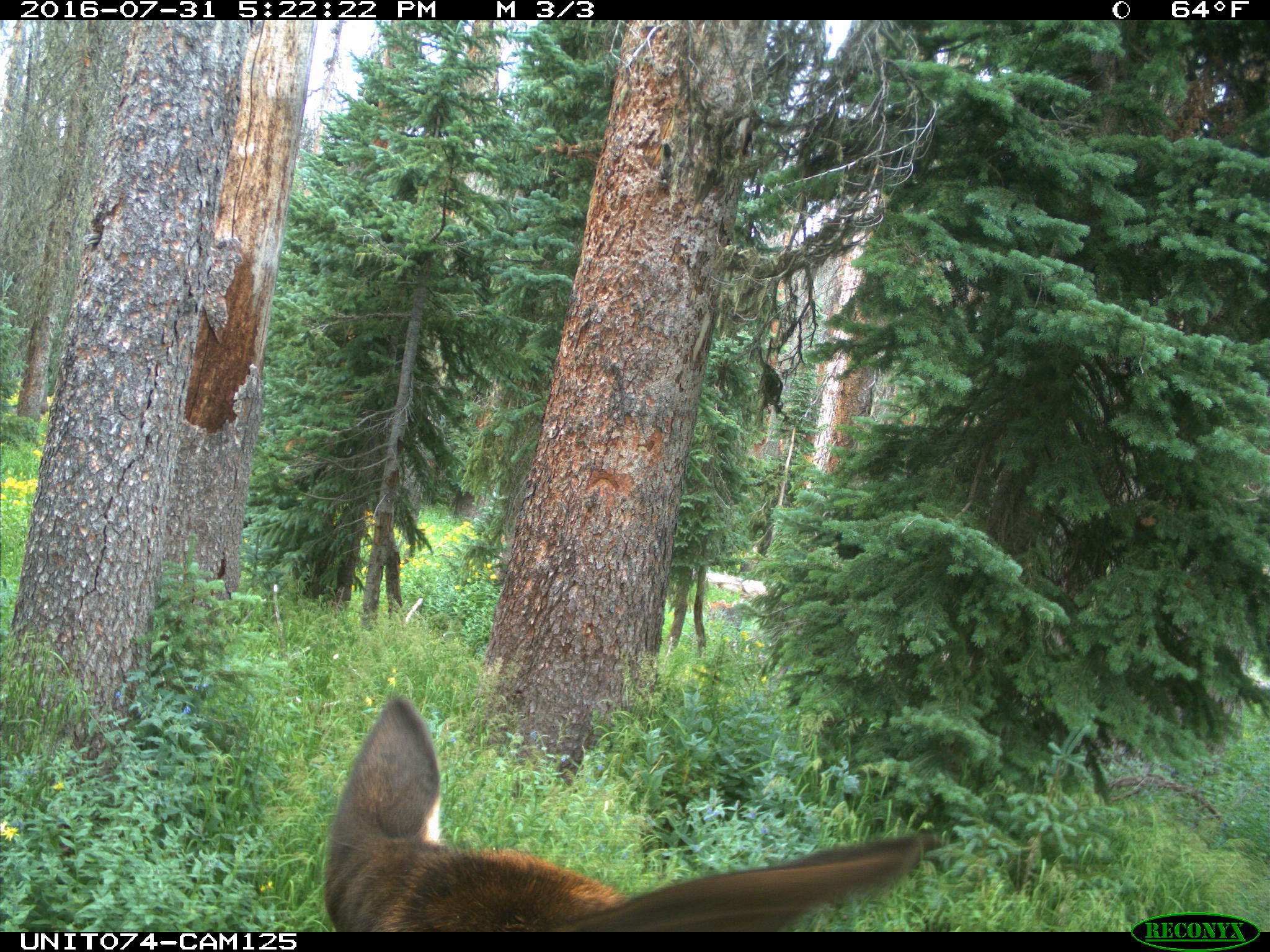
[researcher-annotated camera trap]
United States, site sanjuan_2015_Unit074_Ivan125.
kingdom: Animalia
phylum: Chordata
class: Mammalia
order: Artiodactyla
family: Cervidae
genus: Cervus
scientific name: Cervus elaphus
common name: red deer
Cervus elaphus (red deer).